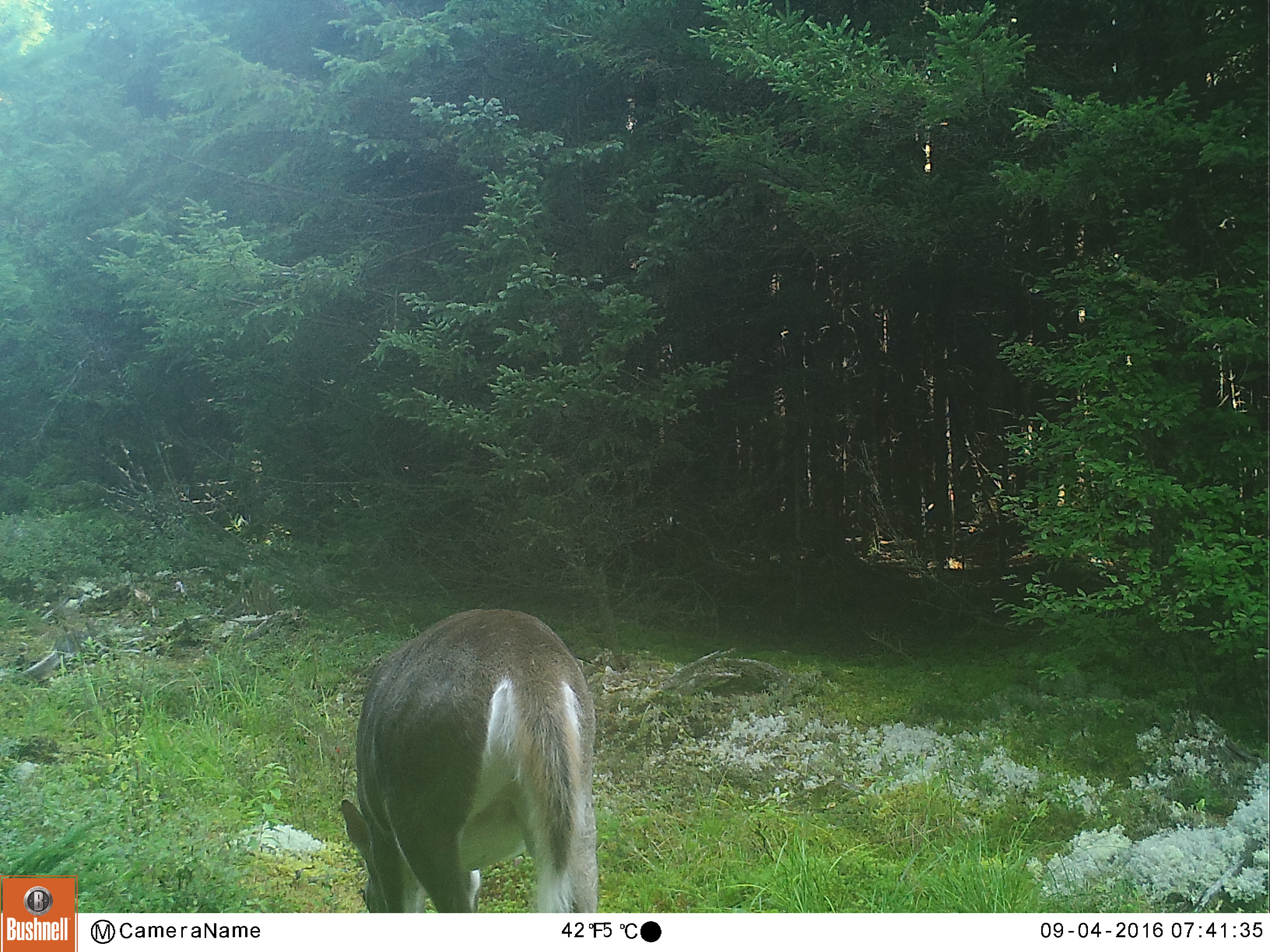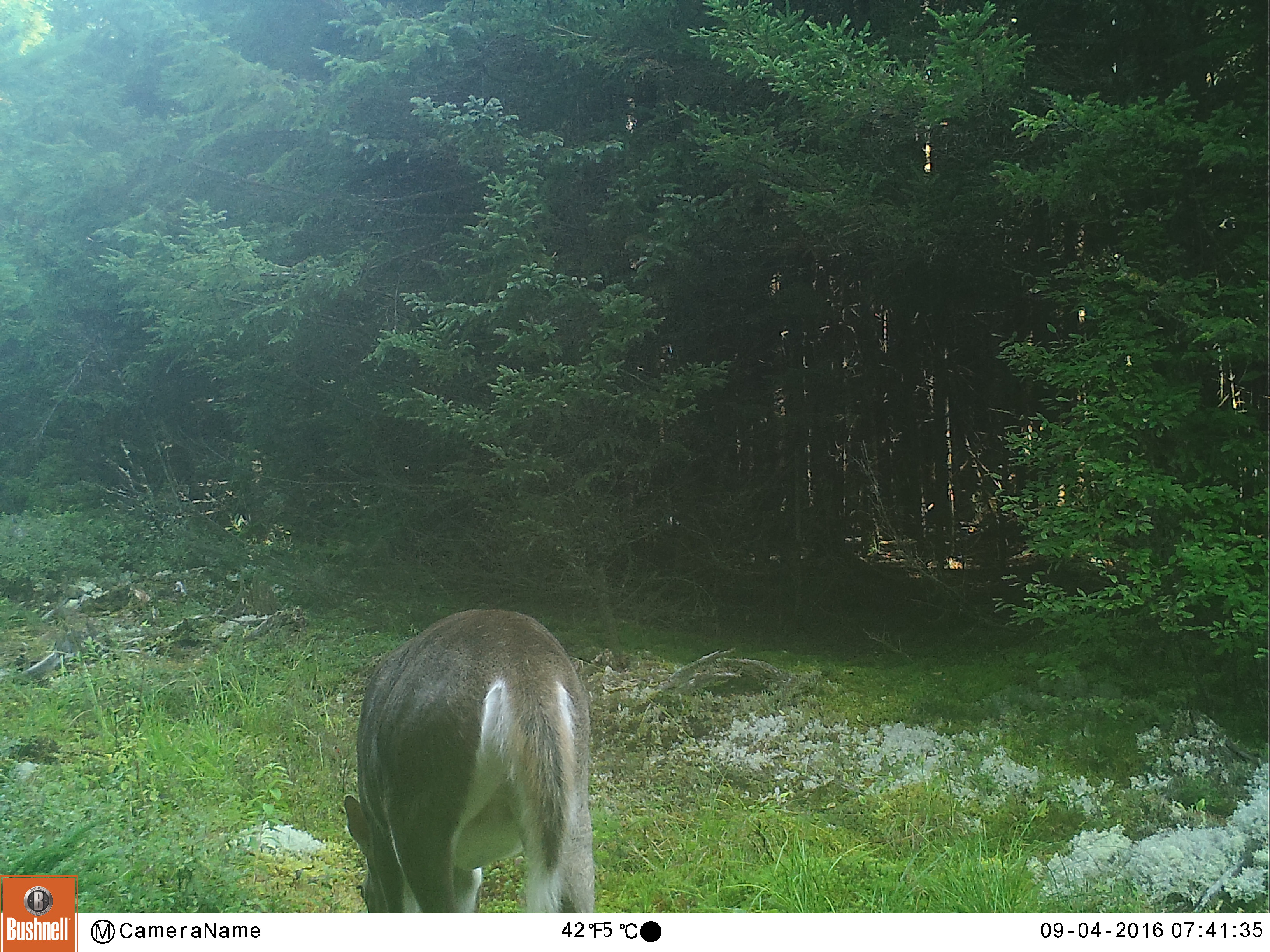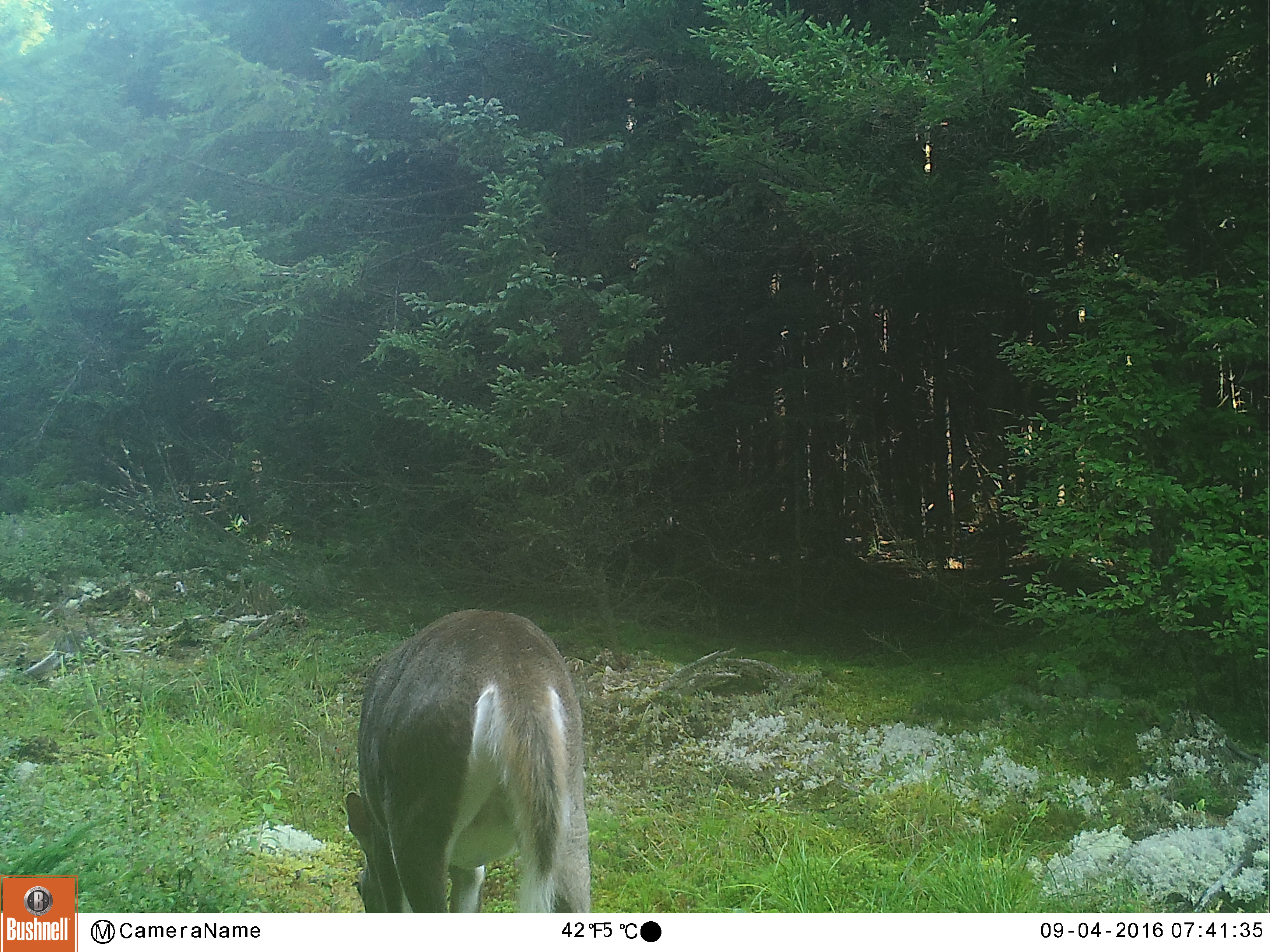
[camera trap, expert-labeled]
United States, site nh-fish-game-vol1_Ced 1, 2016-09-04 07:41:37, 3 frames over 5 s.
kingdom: Animalia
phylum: Chordata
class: Mammalia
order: Artiodactyla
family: Cervidae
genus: Odocoileus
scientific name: Odocoileus virginianus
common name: white-tailed deer